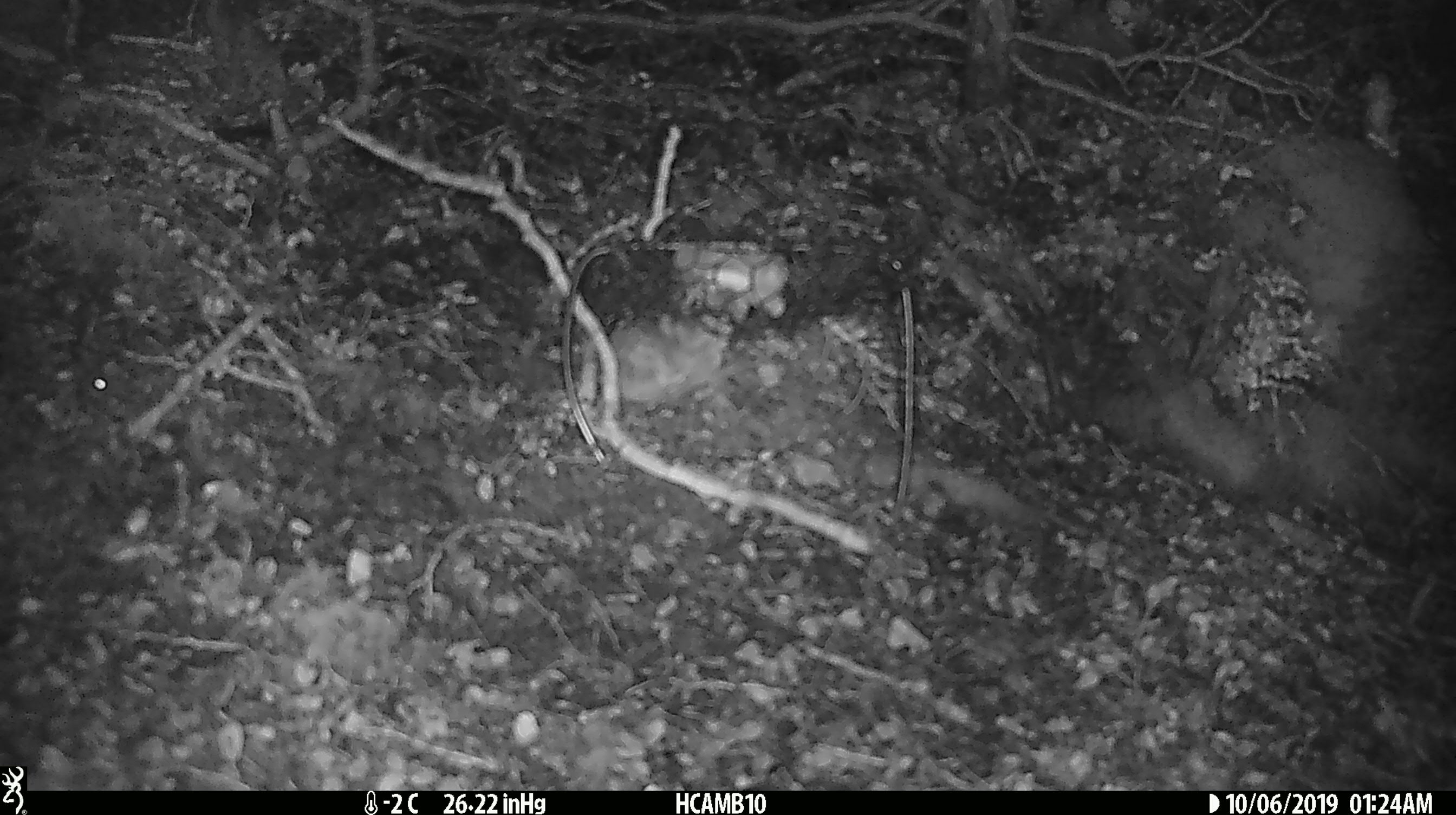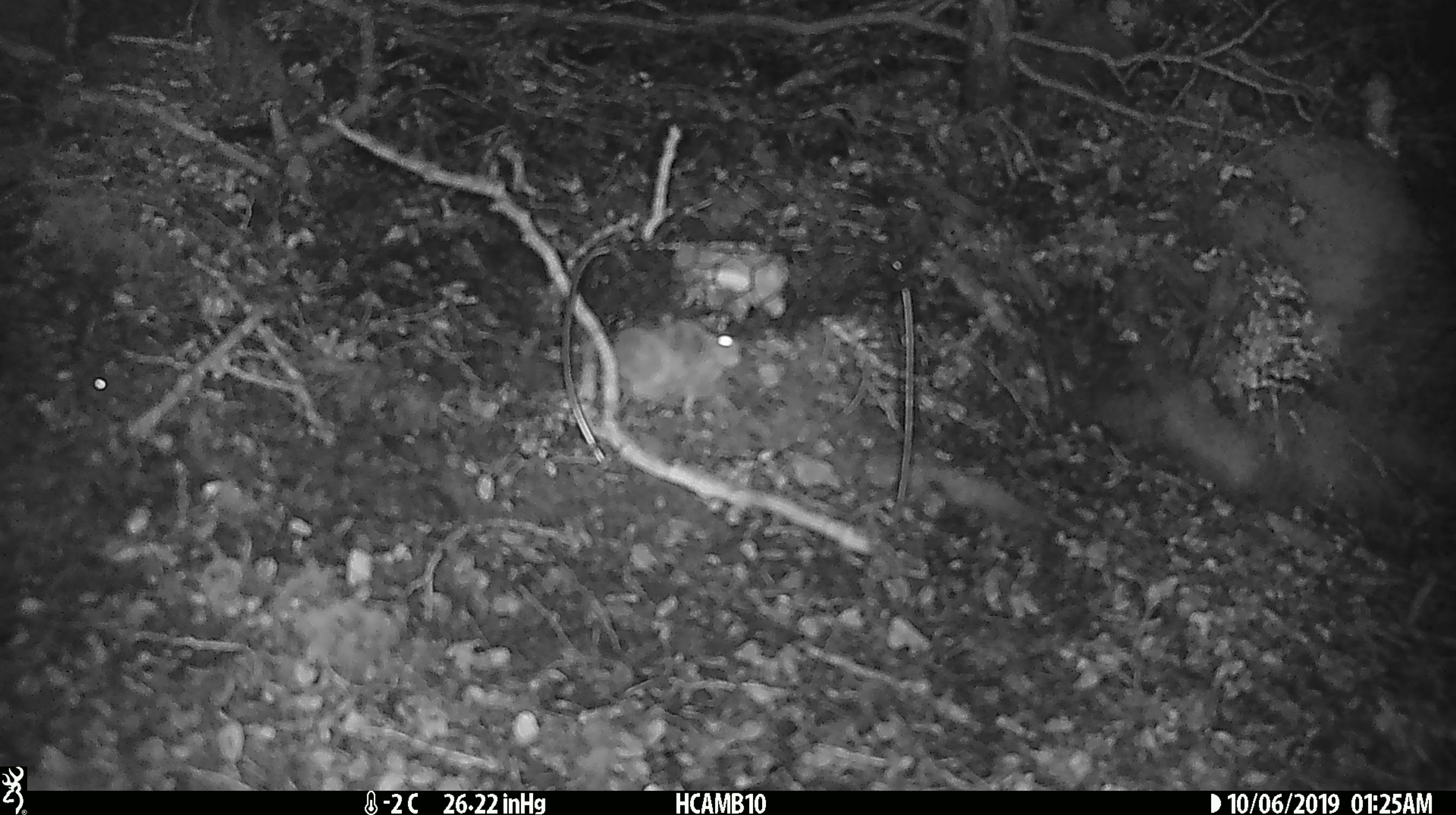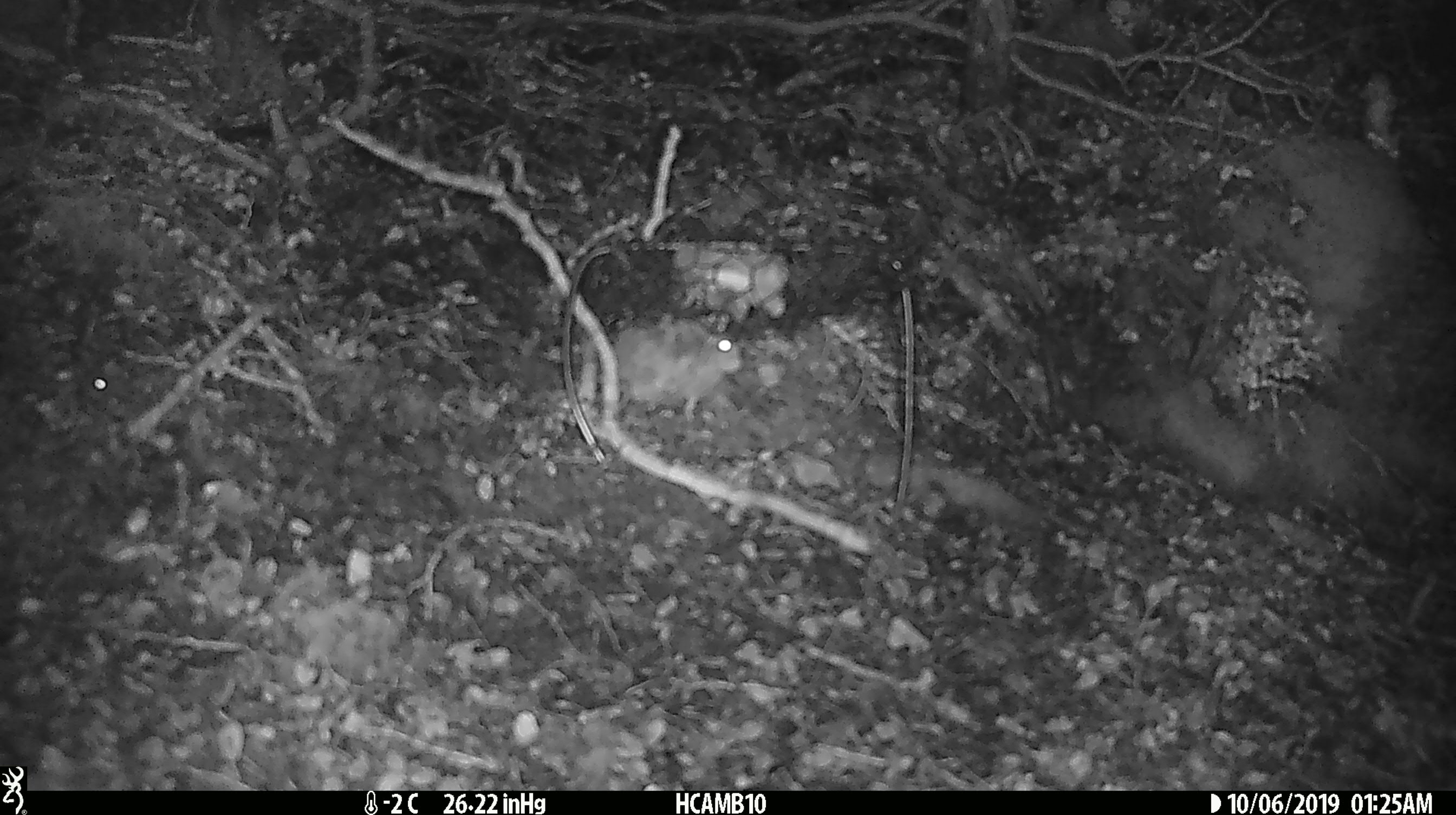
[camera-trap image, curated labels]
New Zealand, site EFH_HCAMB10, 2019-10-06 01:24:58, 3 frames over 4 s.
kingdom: Animalia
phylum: Chordata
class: Mammalia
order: Rodentia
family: Muridae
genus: Mus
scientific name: Mus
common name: mouse